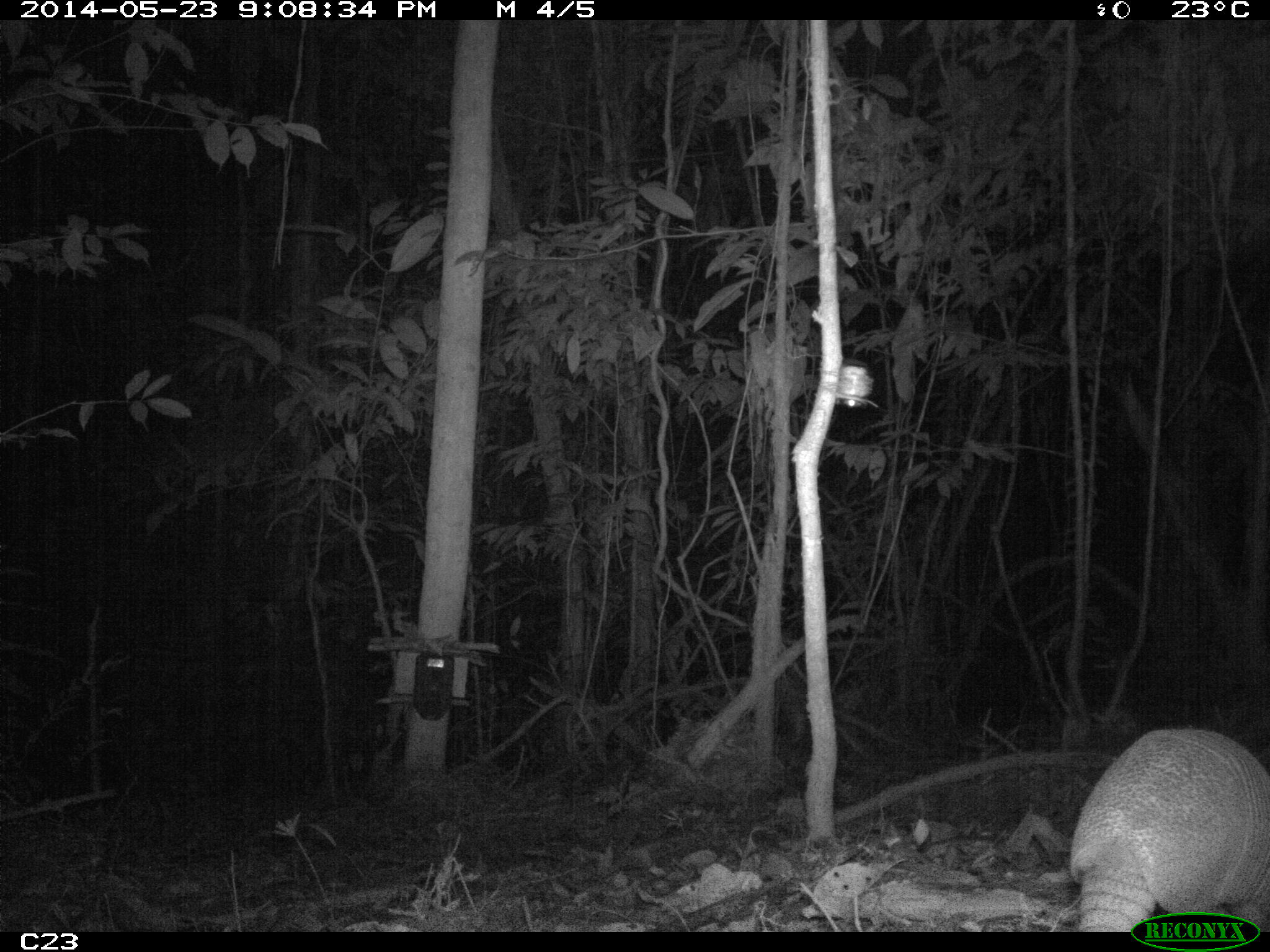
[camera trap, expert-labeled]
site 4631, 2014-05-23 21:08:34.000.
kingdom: Animalia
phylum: Chordata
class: Mammalia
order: Cingulata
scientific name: Cingulata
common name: armadillo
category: unknown armadillo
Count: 2.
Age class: adult.